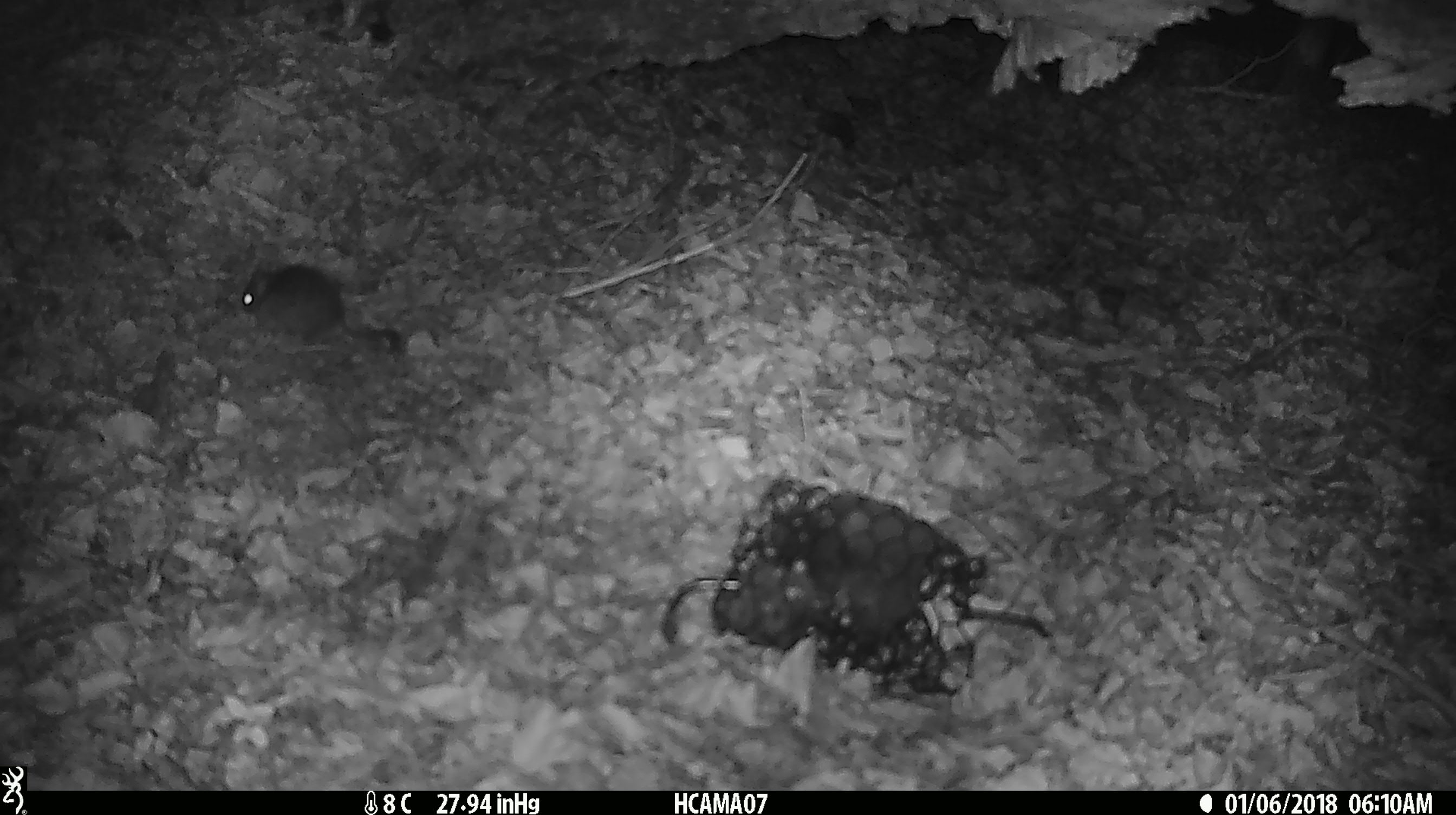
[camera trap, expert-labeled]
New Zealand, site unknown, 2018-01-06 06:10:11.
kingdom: Animalia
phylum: Chordata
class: Mammalia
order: Rodentia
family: Muridae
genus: Mus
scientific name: Mus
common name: mouse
Mouse (Mus).